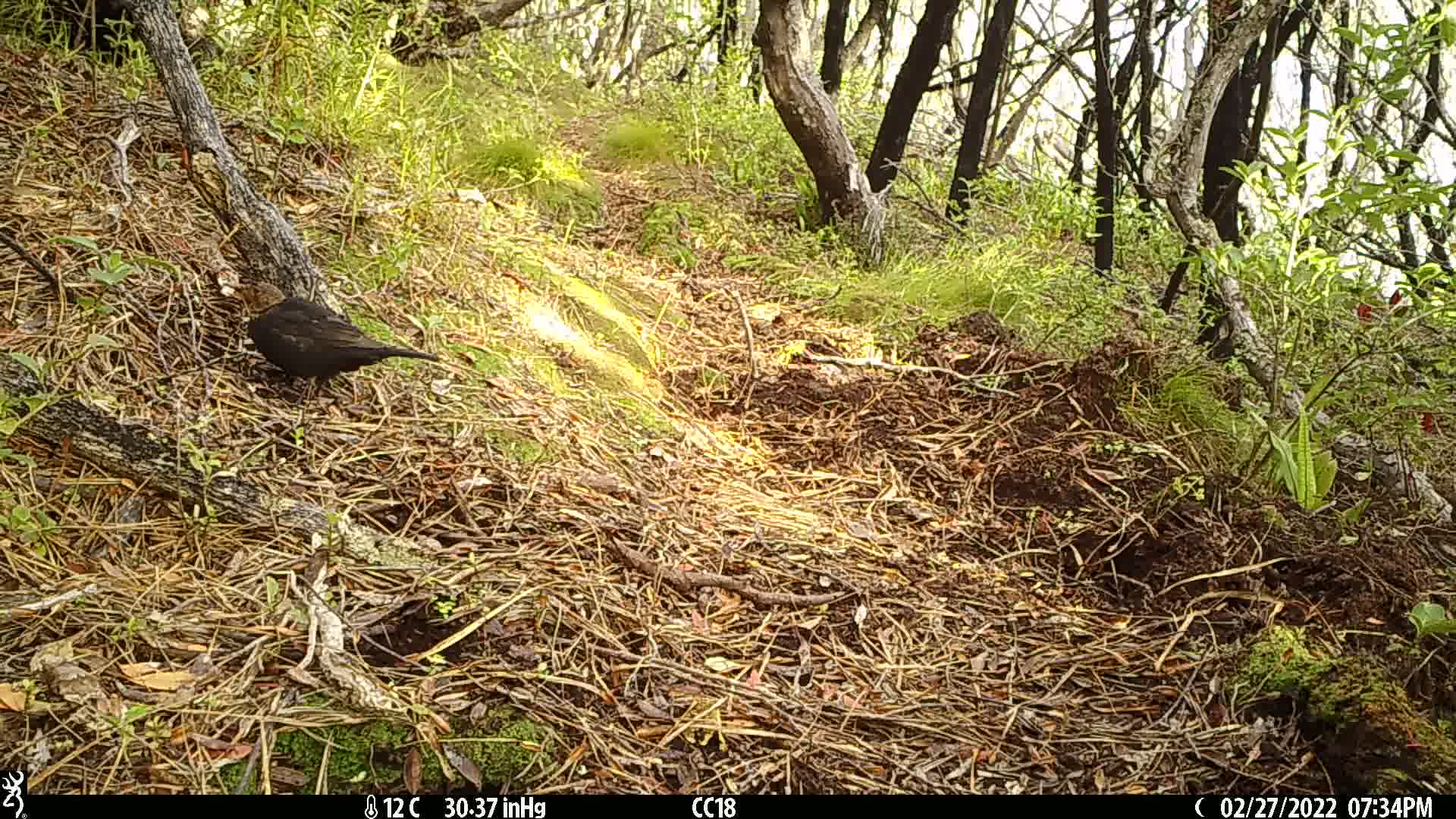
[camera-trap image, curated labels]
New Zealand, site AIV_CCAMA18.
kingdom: Animalia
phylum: Chordata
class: Aves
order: Passeriformes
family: Turdidae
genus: Turdus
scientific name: Turdus merula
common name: eurasian blackbird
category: blackbird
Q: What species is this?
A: Blackbird (eurasian blackbird) (Turdus merula).